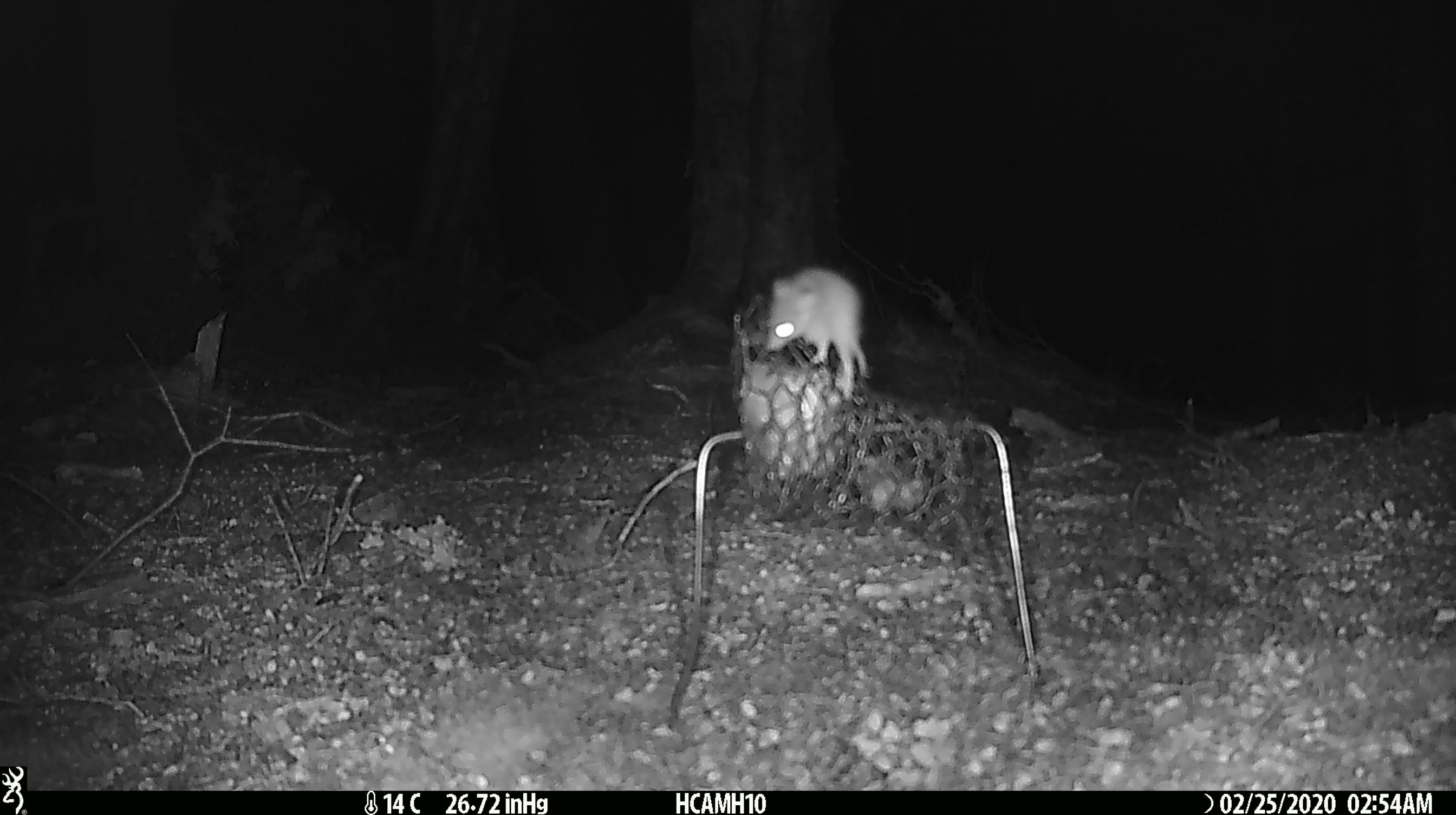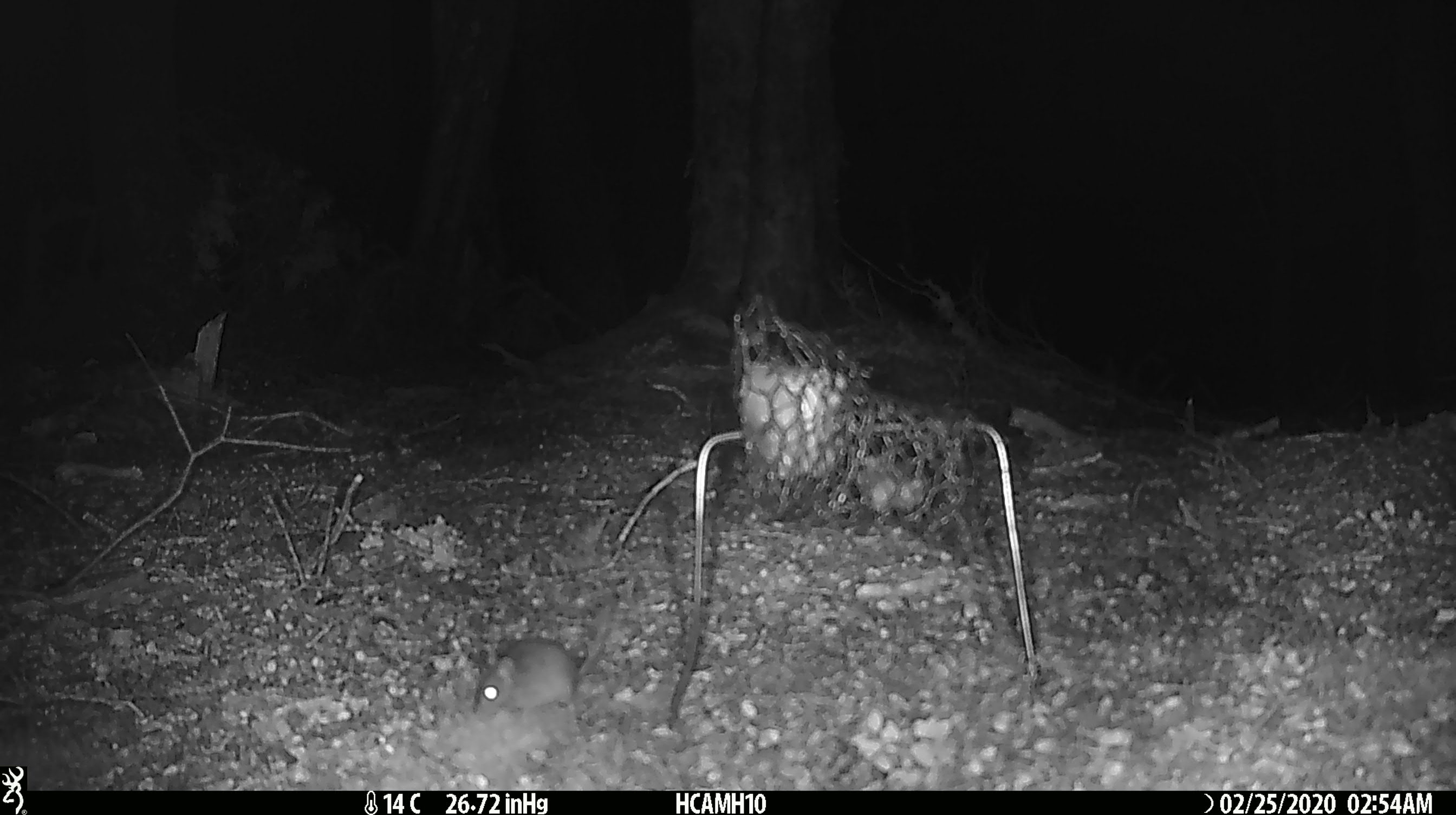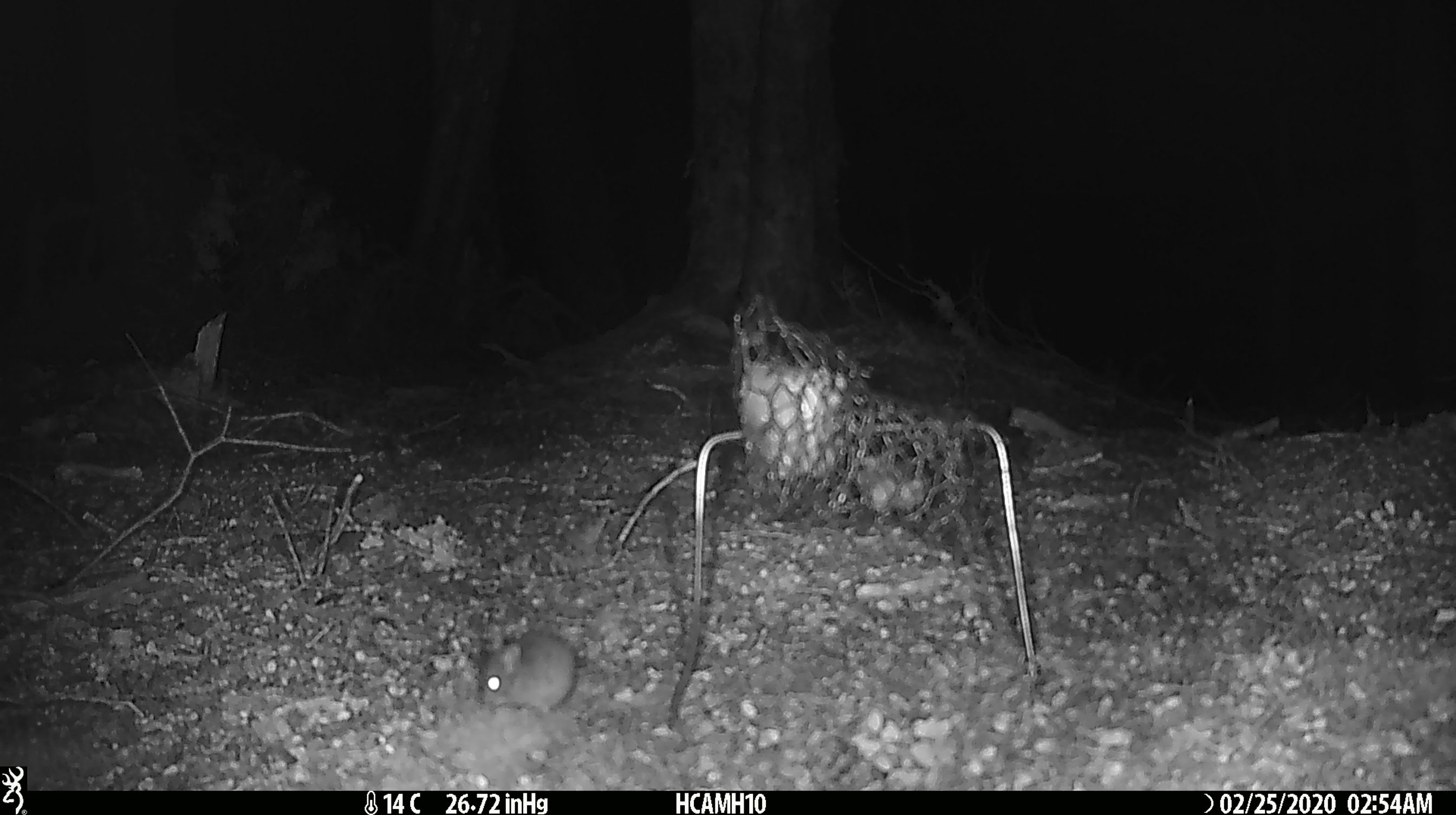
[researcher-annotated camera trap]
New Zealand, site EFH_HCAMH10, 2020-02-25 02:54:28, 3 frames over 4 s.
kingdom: Animalia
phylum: Chordata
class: Mammalia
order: Rodentia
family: Muridae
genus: Mus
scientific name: Mus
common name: mouse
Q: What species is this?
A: Mouse (Mus).